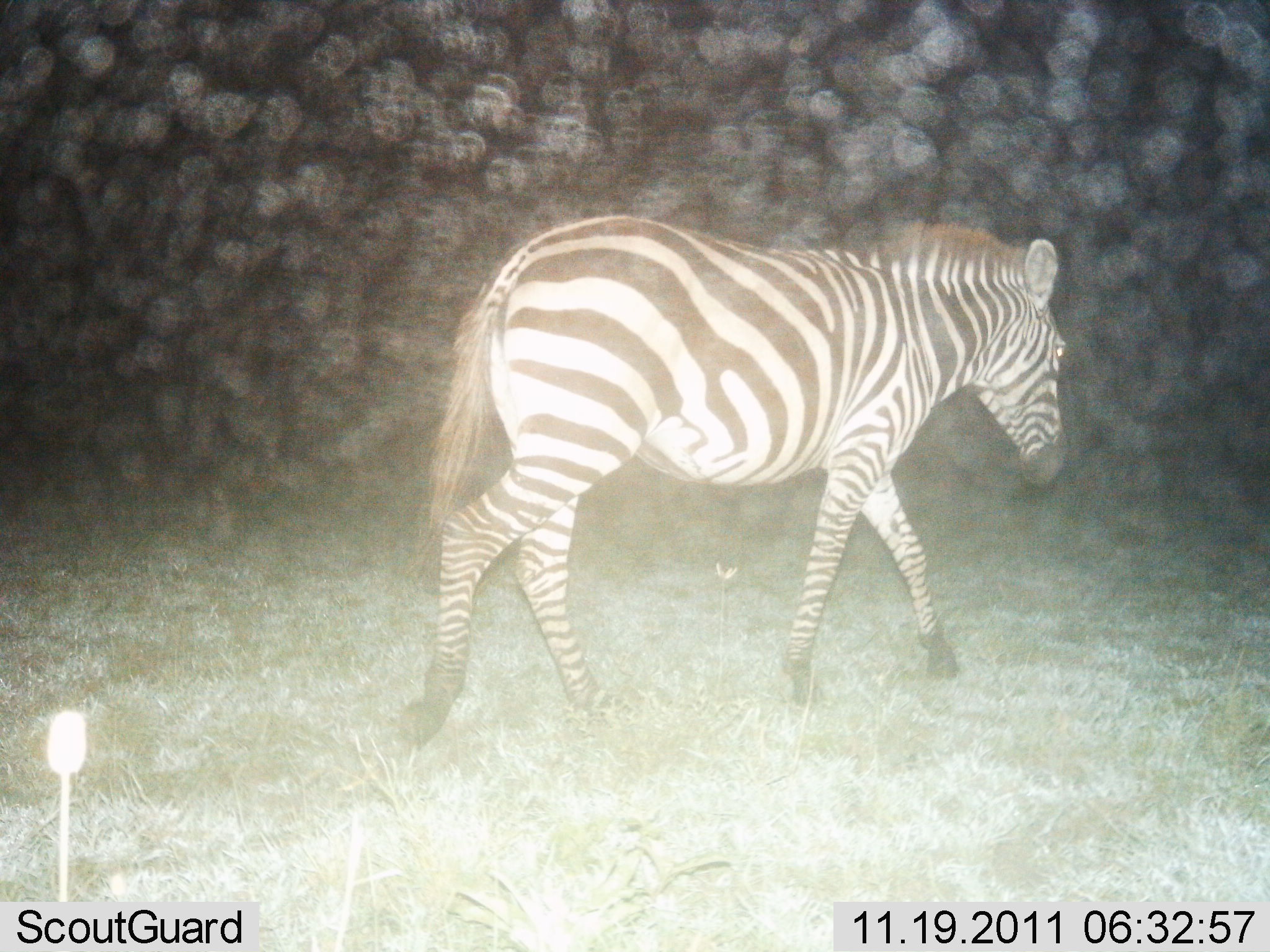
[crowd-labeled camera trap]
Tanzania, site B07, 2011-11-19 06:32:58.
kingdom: Animalia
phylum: Chordata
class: Mammalia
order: Perissodactyla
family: Equidae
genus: Equus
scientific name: Equus quagga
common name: plains zebra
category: zebra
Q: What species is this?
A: Zebra (plains zebra) (Equus quagga).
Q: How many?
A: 1.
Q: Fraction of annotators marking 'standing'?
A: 24%.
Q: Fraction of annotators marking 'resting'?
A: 0%.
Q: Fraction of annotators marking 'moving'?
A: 88%.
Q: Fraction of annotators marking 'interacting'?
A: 0%.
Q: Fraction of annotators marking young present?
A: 0%.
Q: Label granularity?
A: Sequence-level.